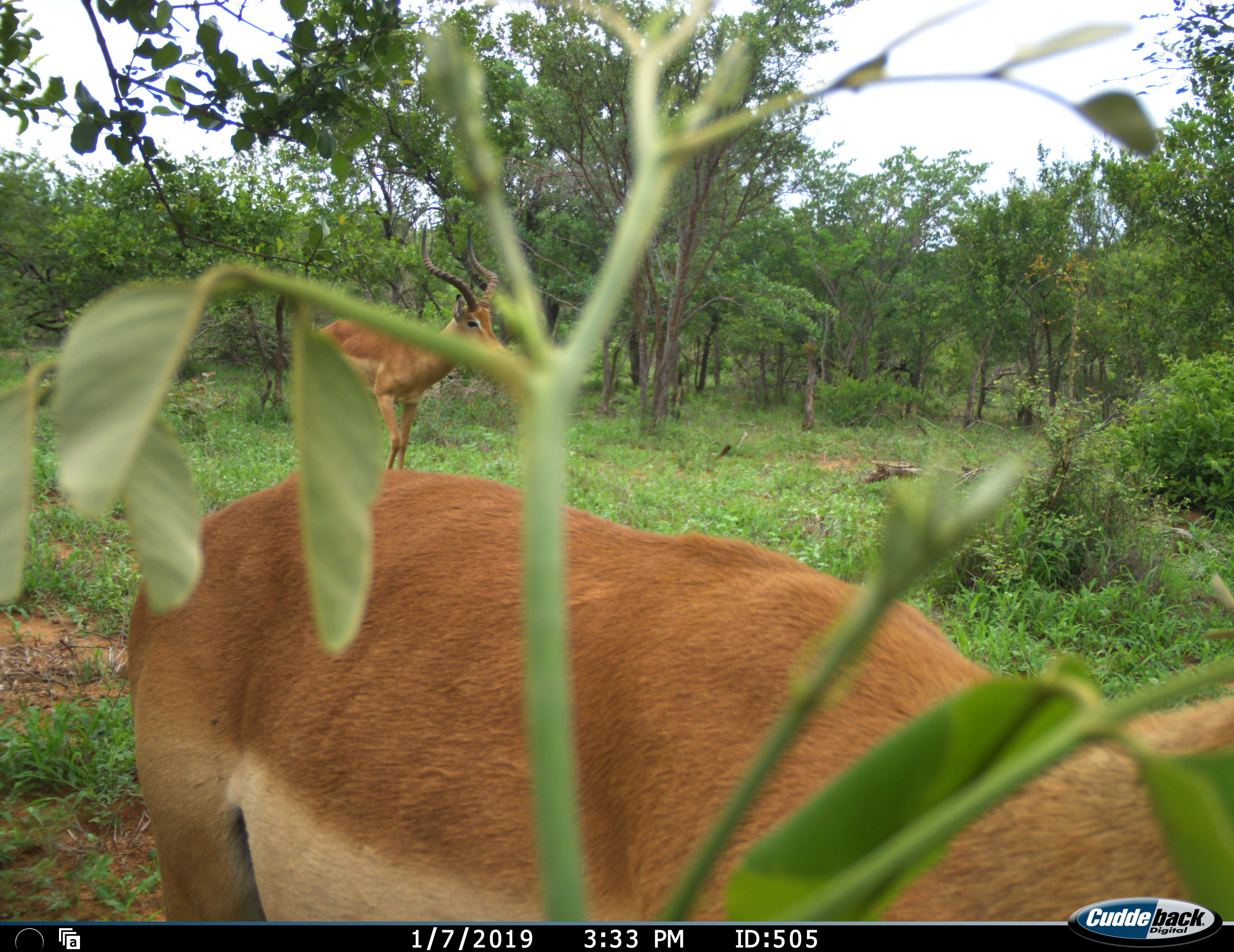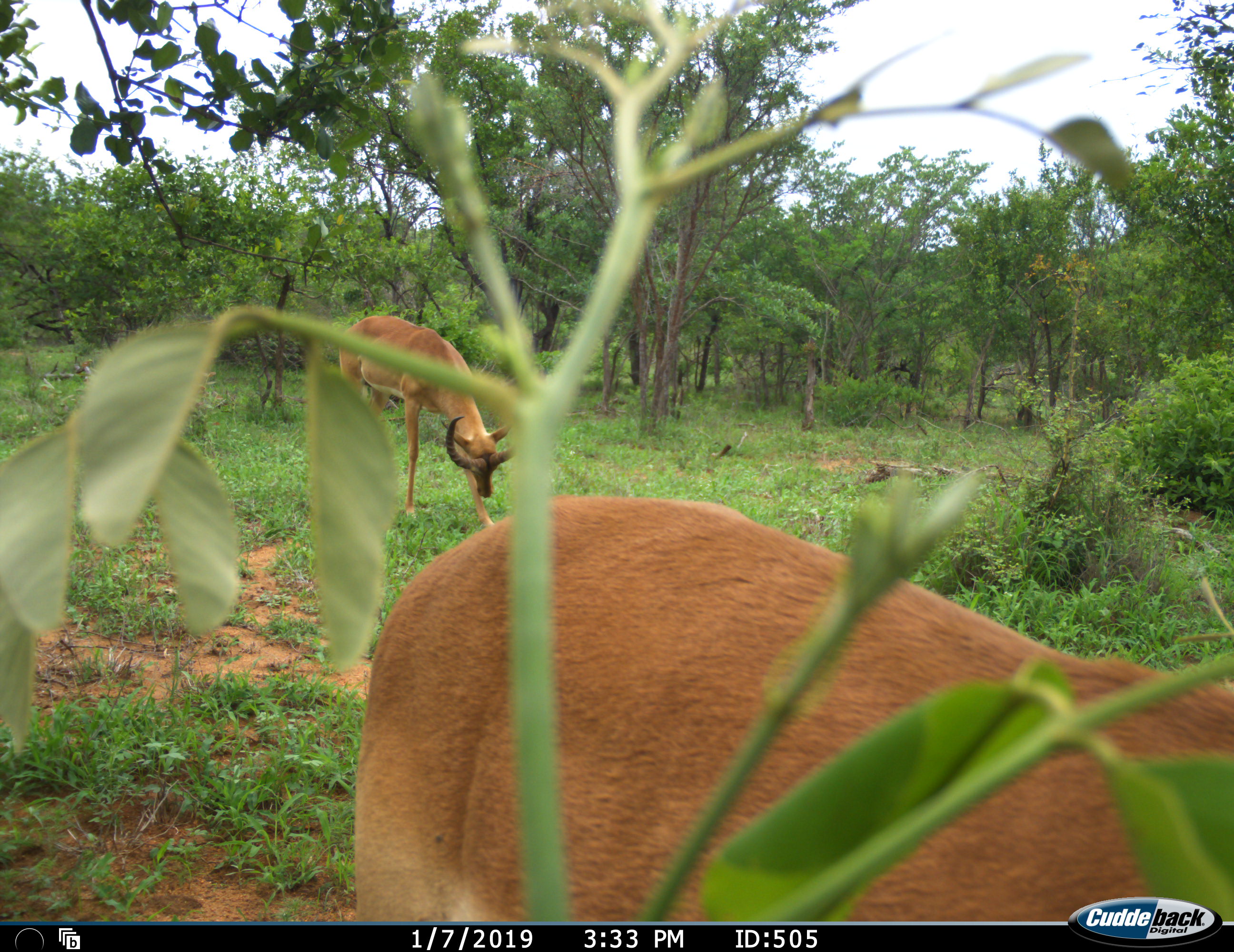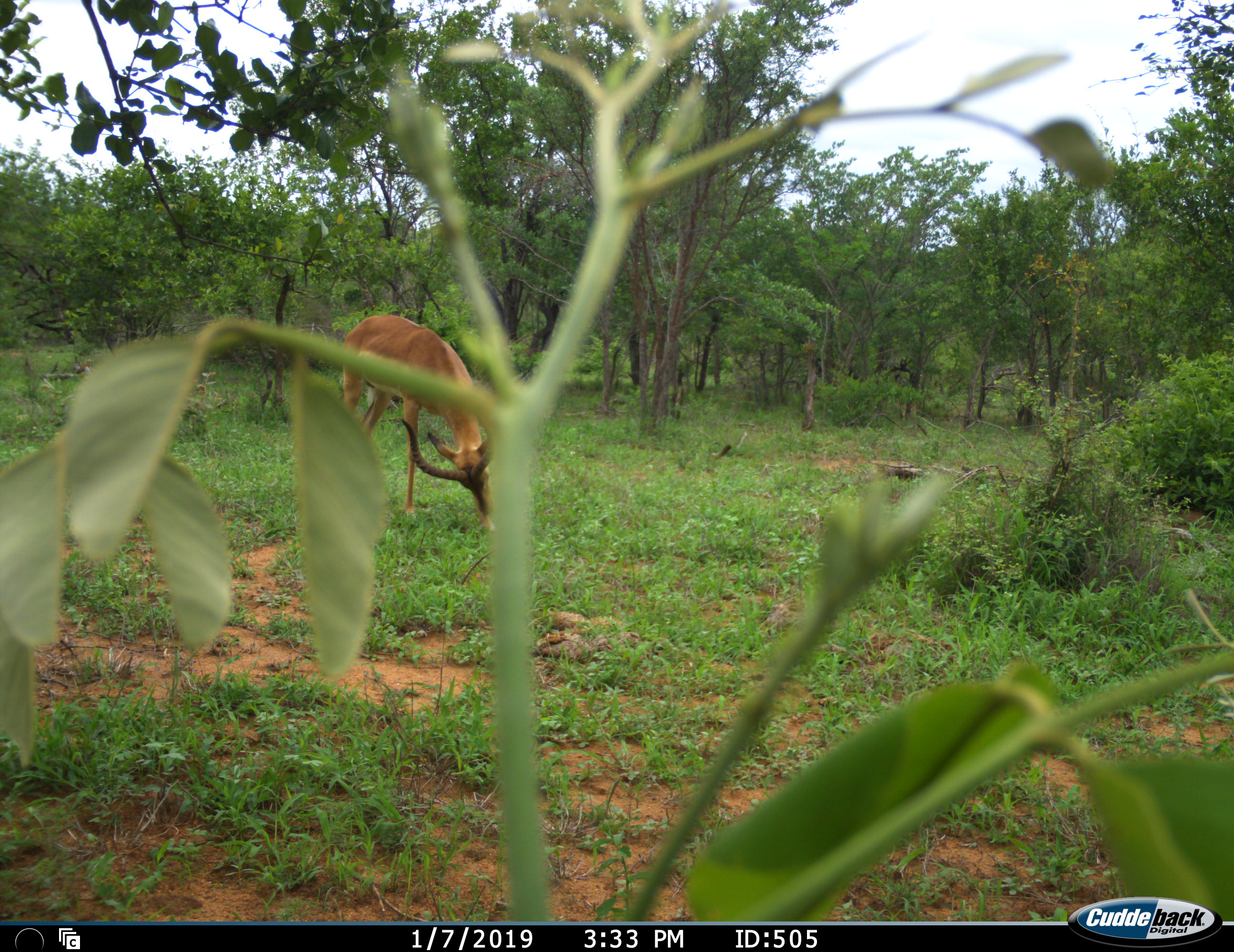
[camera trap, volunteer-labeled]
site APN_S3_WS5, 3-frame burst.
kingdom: Animalia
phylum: Chordata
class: Mammalia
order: Artiodactyla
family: Bovidae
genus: Aepyceros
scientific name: Aepyceros melampus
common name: impala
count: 2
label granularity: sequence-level